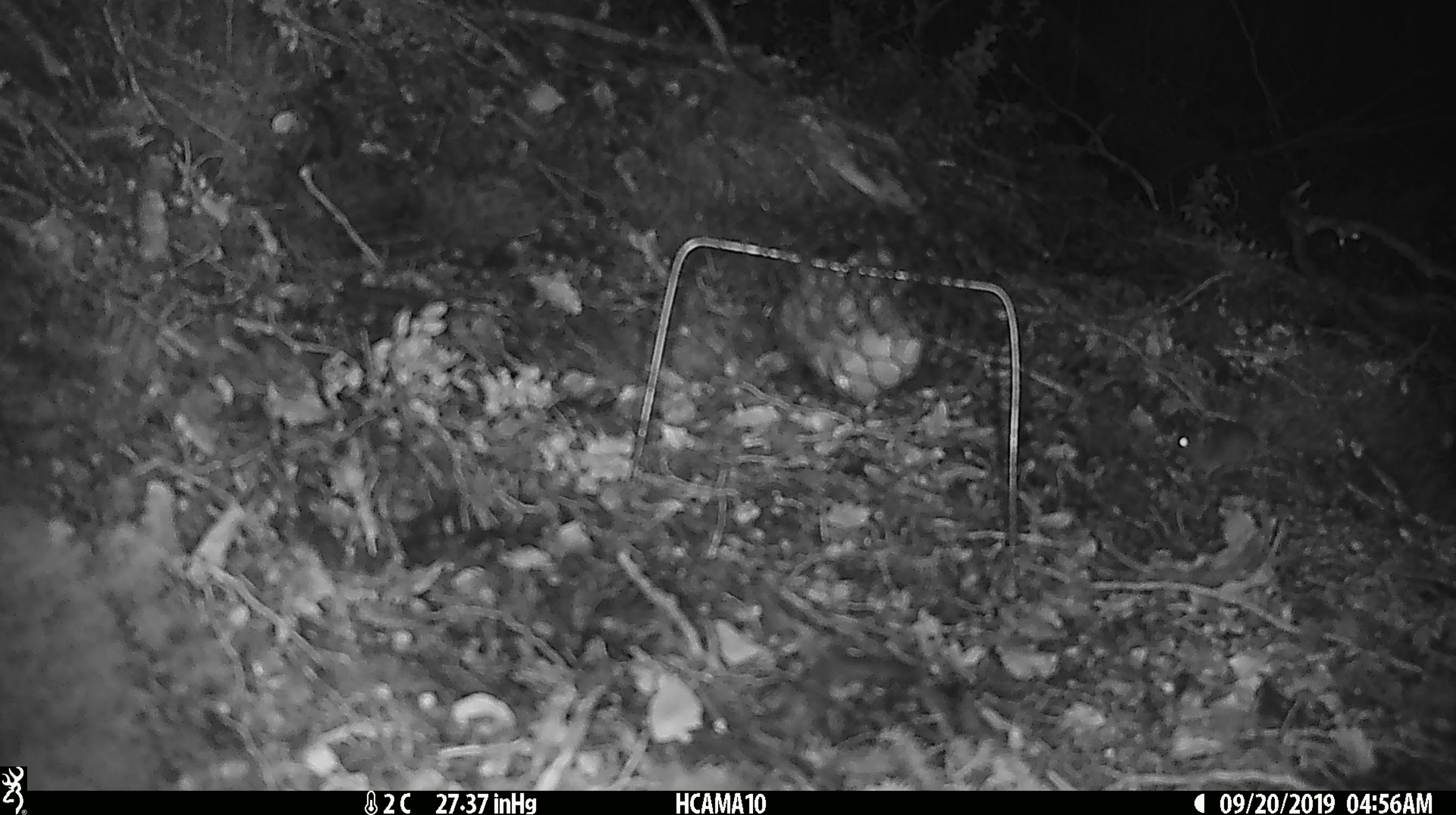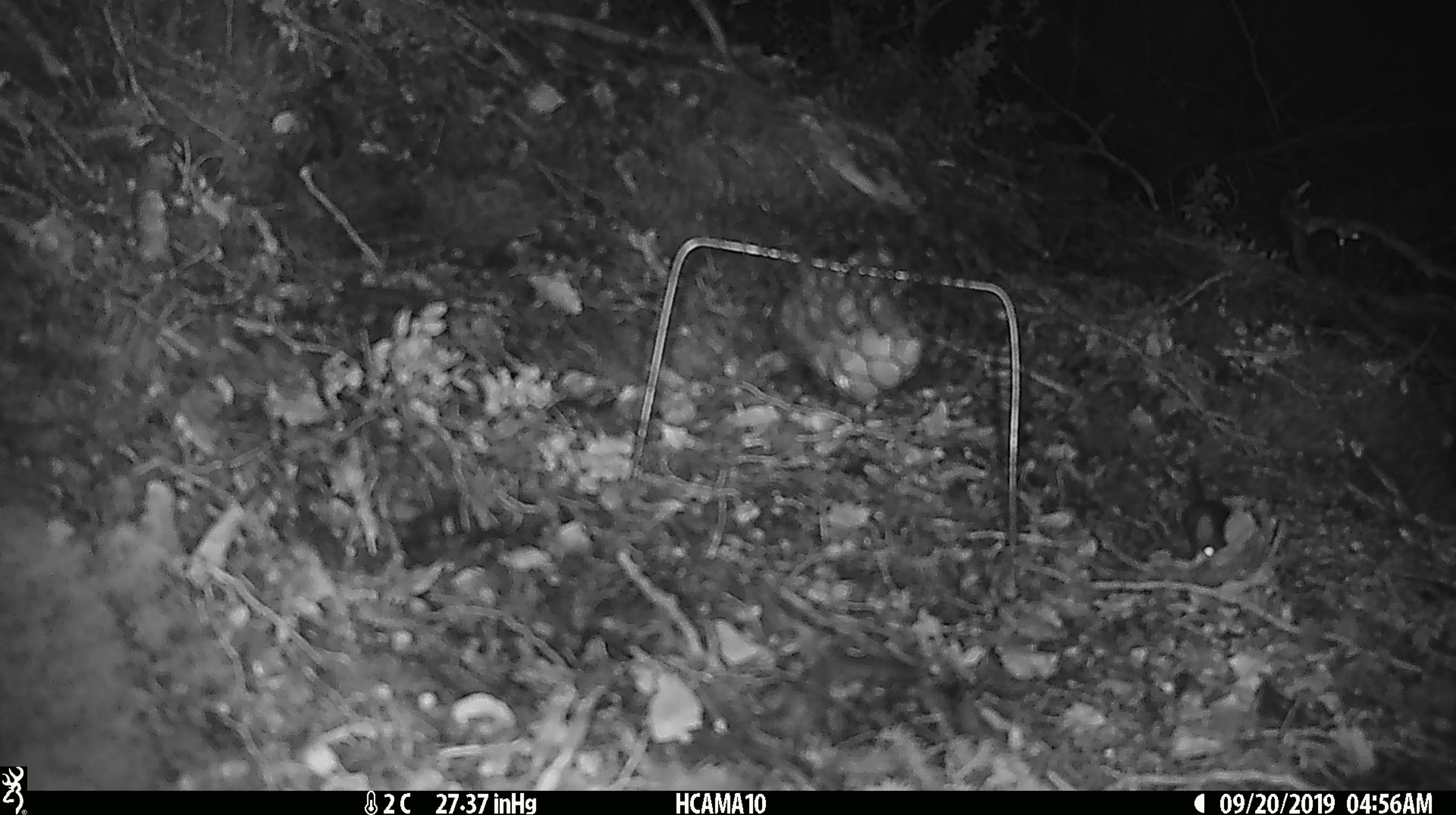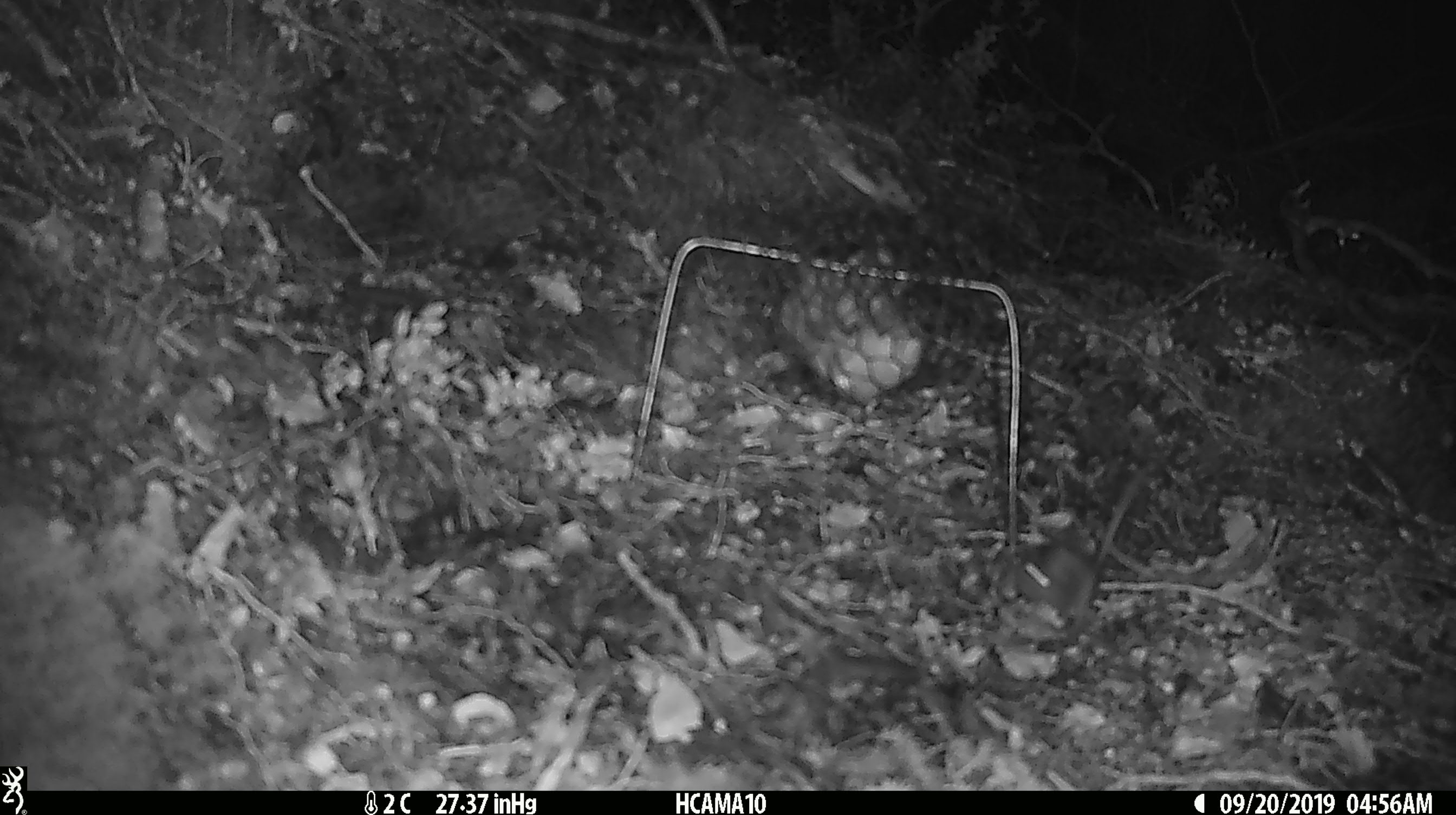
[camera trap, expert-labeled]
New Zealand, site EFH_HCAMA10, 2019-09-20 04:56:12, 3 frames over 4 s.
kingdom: Animalia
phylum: Chordata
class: Mammalia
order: Rodentia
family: Muridae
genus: Mus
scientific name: Mus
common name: mouse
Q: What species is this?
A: Mouse (Mus).